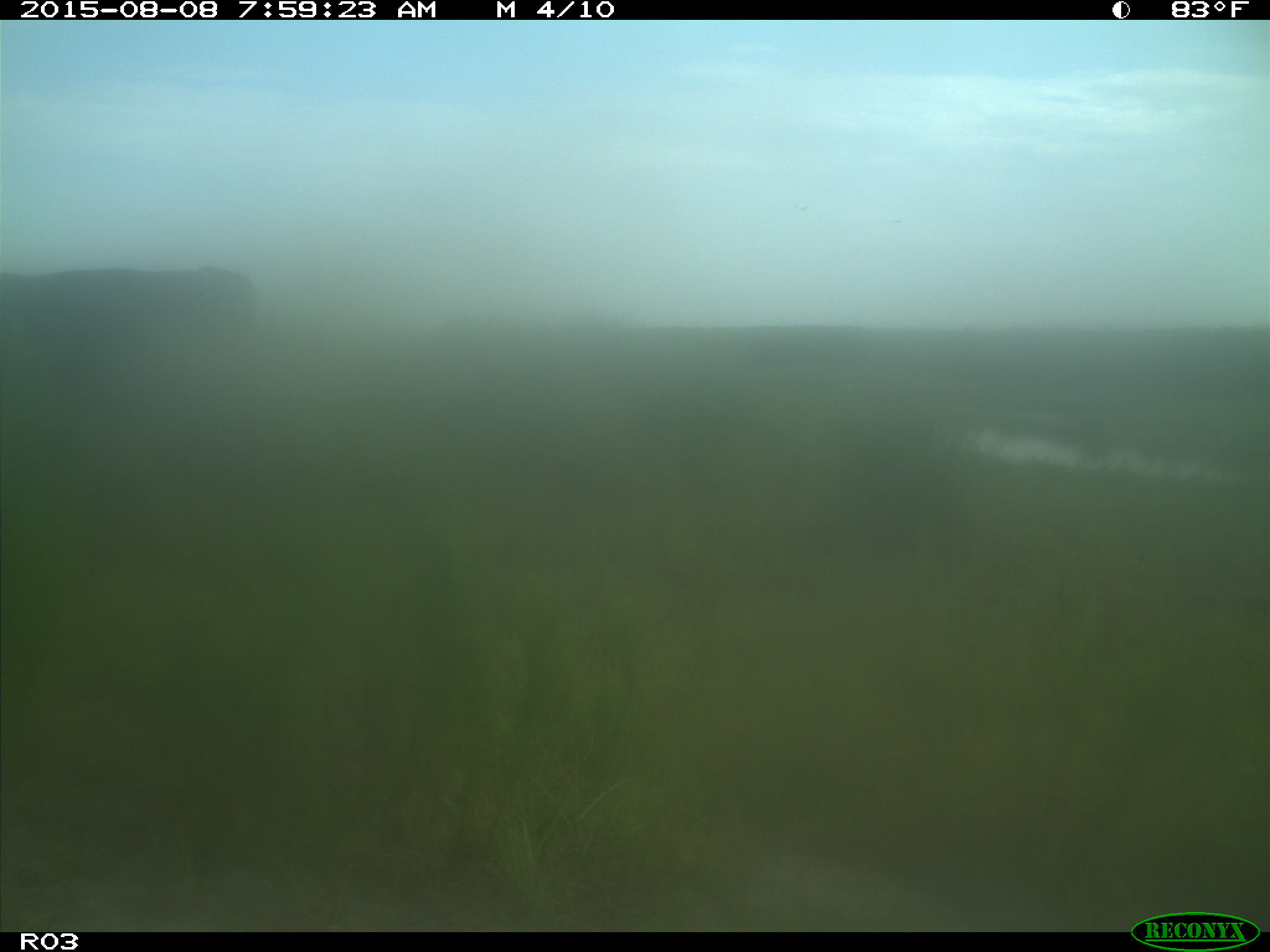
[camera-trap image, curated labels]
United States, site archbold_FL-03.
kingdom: Animalia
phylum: Chordata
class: Mammalia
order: Artiodactyla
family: Bovidae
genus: Bos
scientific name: Bos taurus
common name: domestic cow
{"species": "Bos taurus (domestic cow)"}